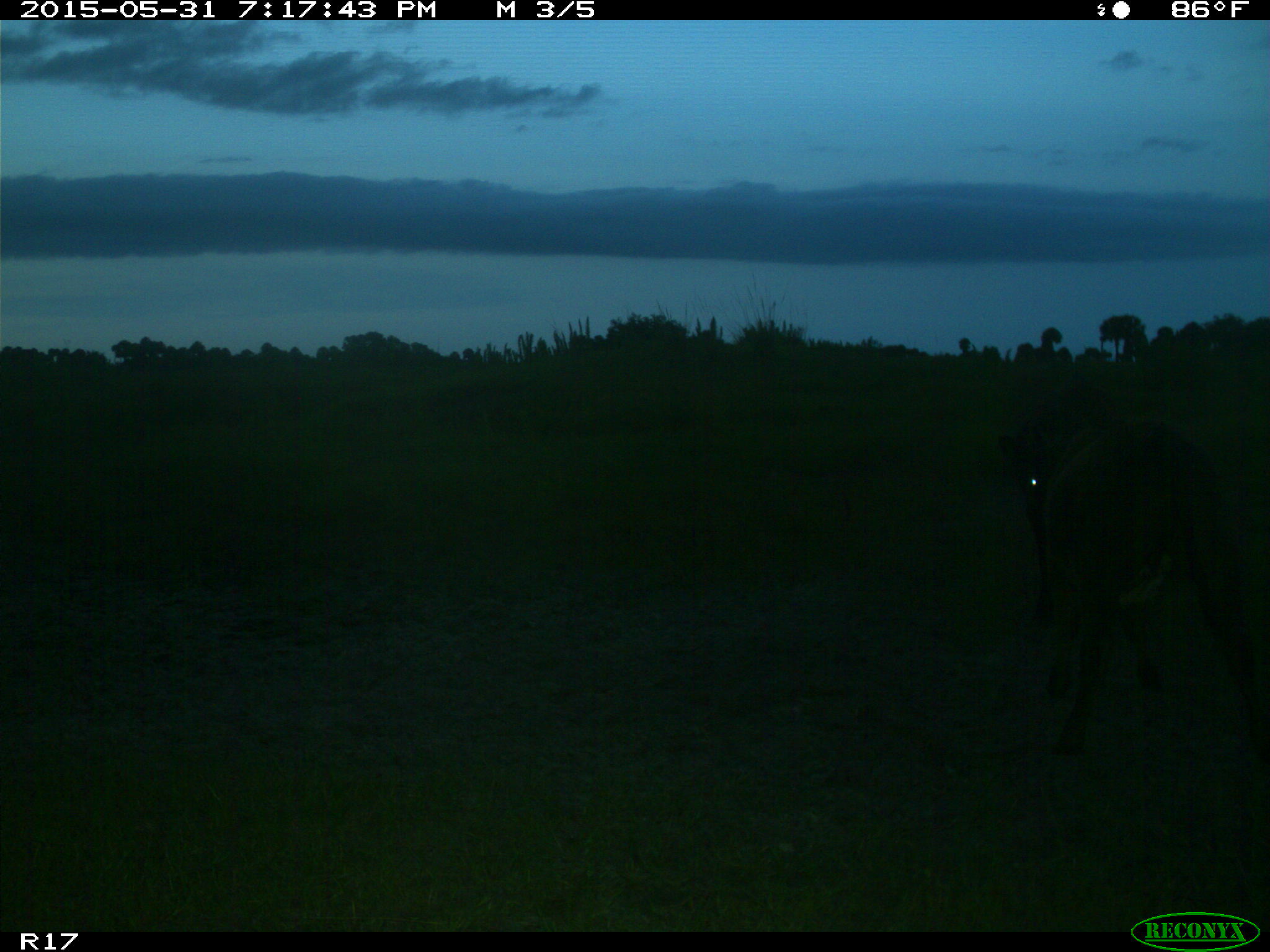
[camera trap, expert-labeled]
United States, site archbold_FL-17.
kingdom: Animalia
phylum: Chordata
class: Mammalia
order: Artiodactyla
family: Bovidae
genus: Bos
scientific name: Bos taurus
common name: domestic cow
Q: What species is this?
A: Bos taurus (domestic cow).